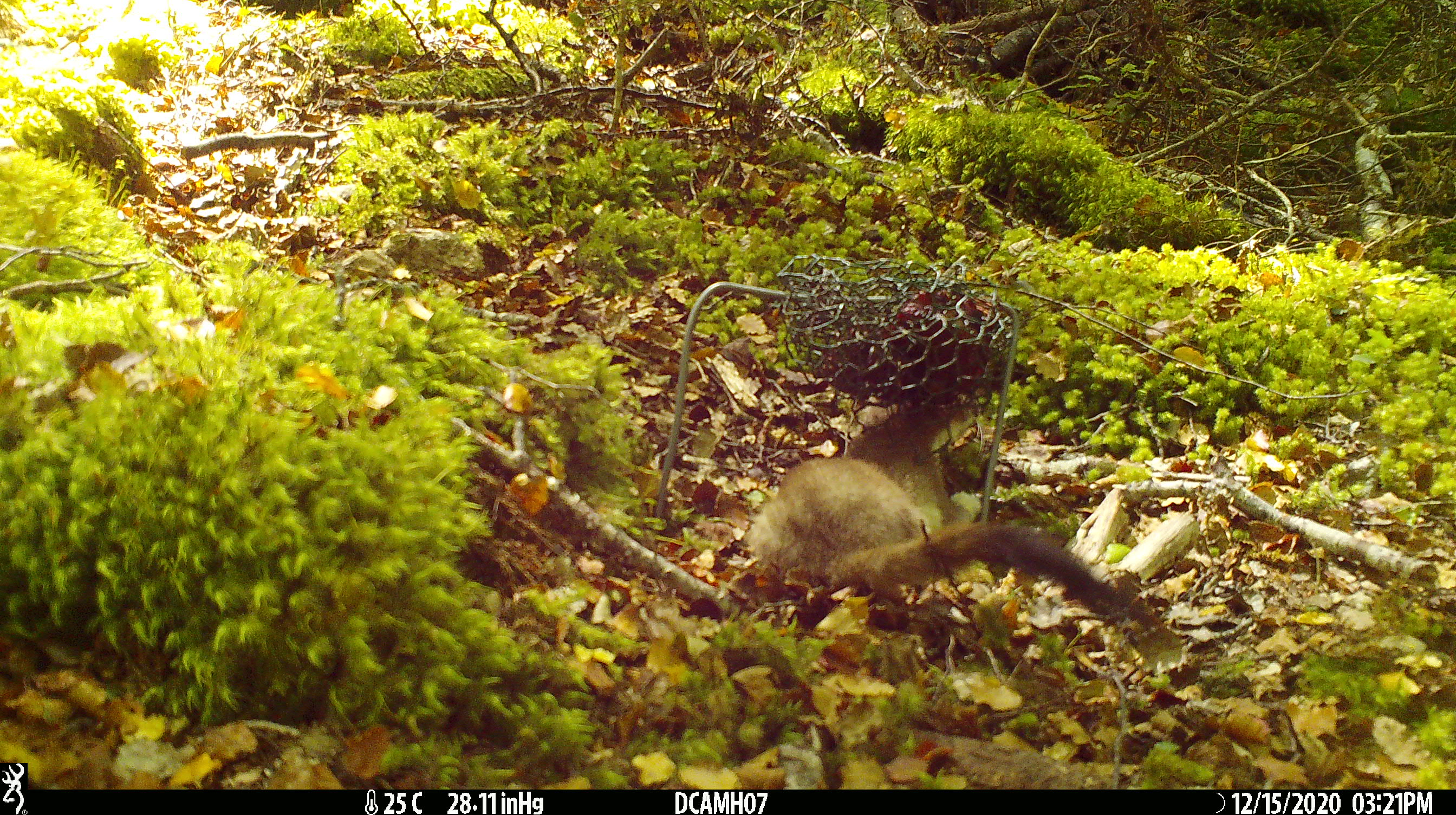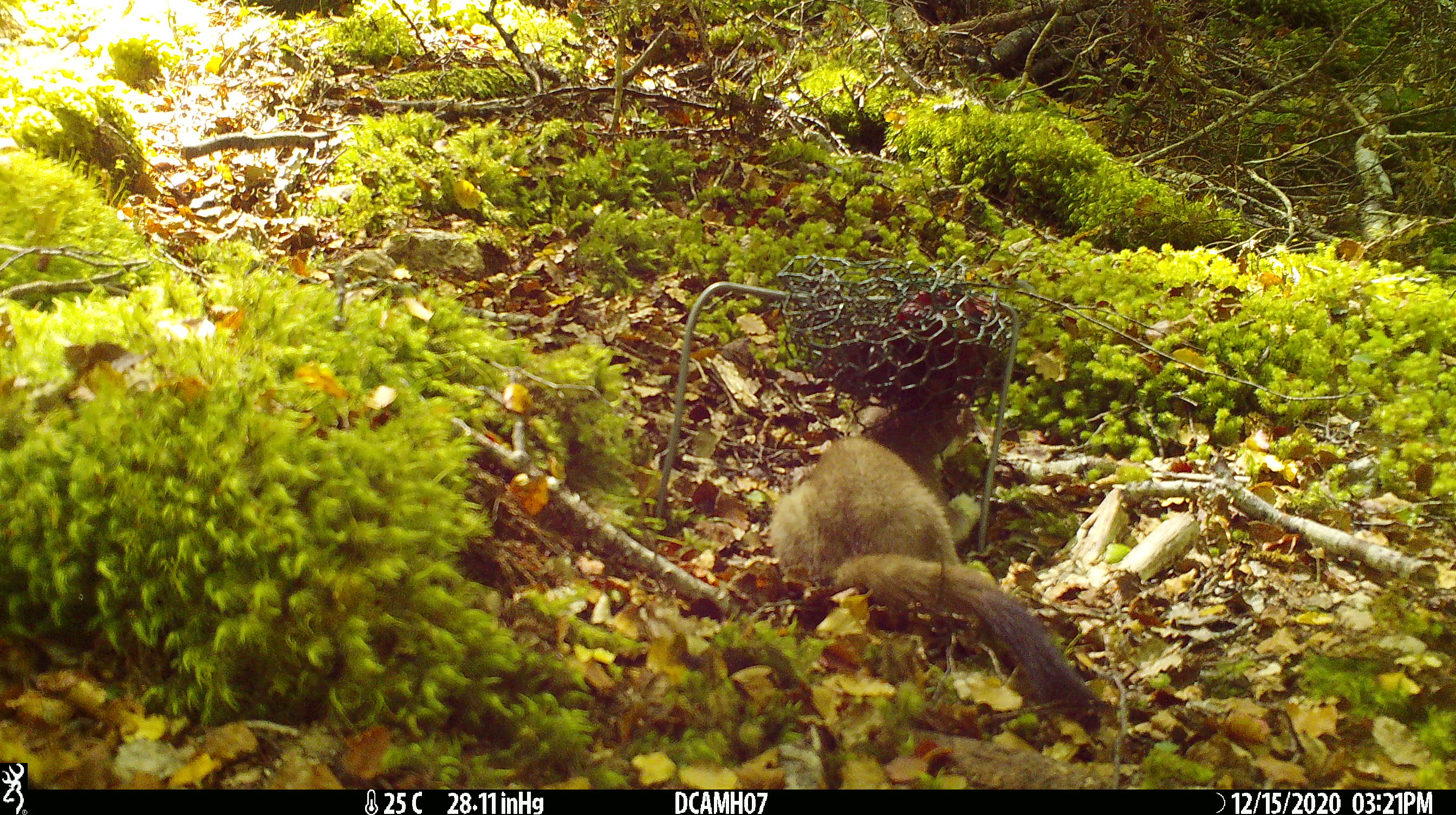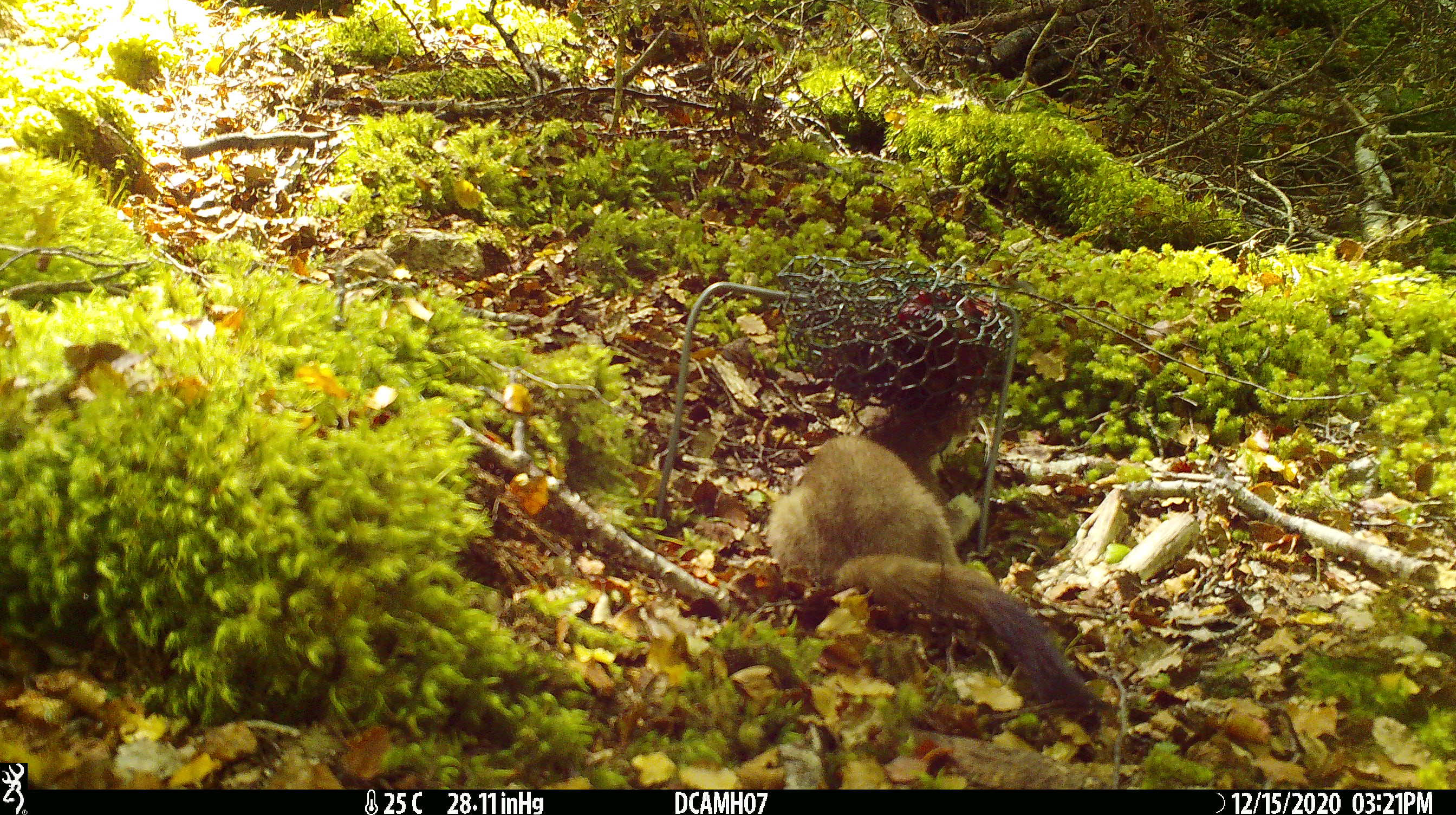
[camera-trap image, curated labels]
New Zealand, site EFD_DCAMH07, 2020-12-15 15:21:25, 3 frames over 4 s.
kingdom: Animalia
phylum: Chordata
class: Mammalia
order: Carnivora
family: Mustelidae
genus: Mustela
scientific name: Mustela erminea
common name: stoat